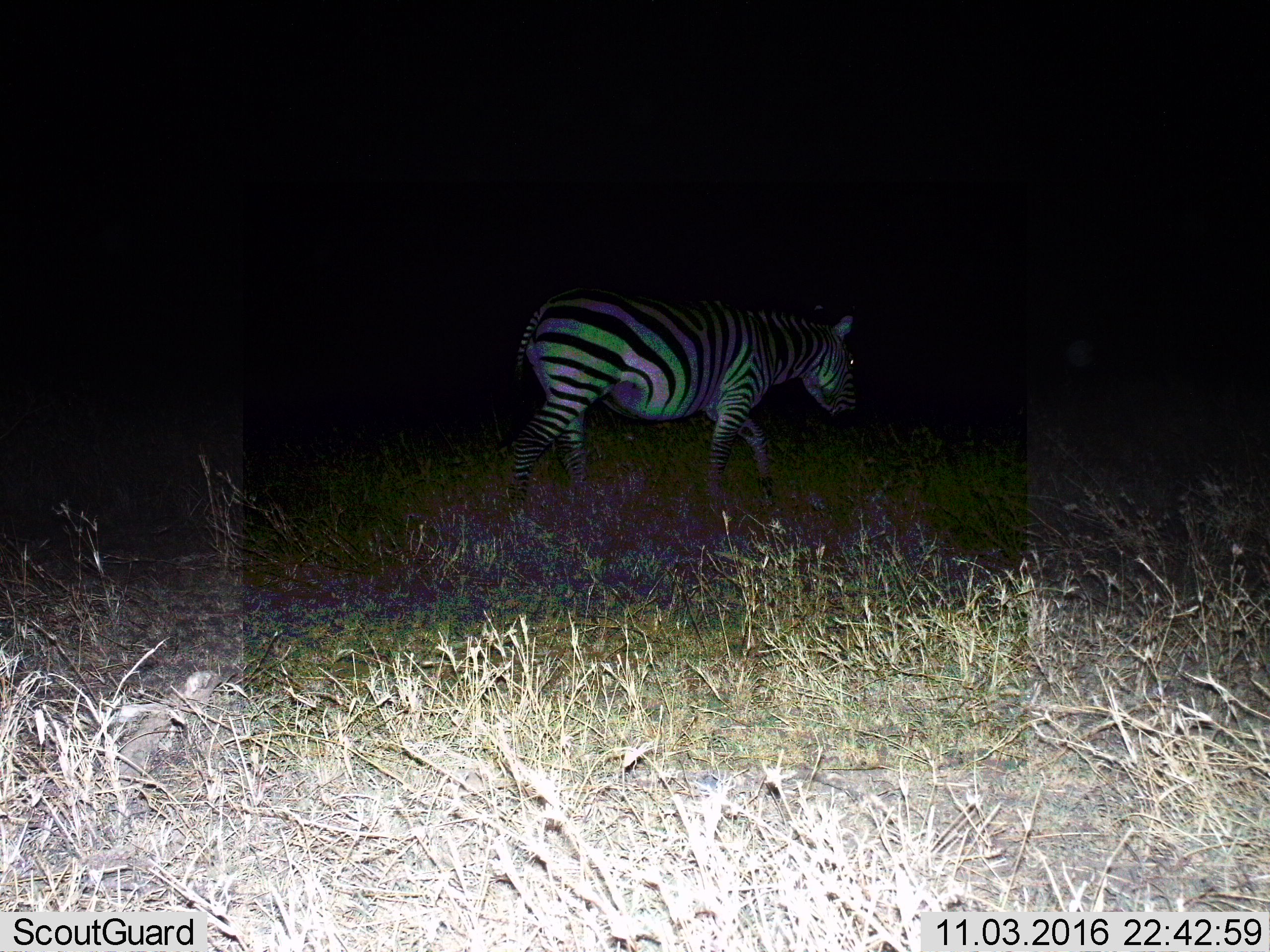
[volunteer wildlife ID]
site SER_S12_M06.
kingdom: Animalia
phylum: Chordata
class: Mammalia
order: Perissodactyla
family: Equidae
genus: Equus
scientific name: Equus quagga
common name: plains zebra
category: zebraplains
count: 1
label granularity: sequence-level